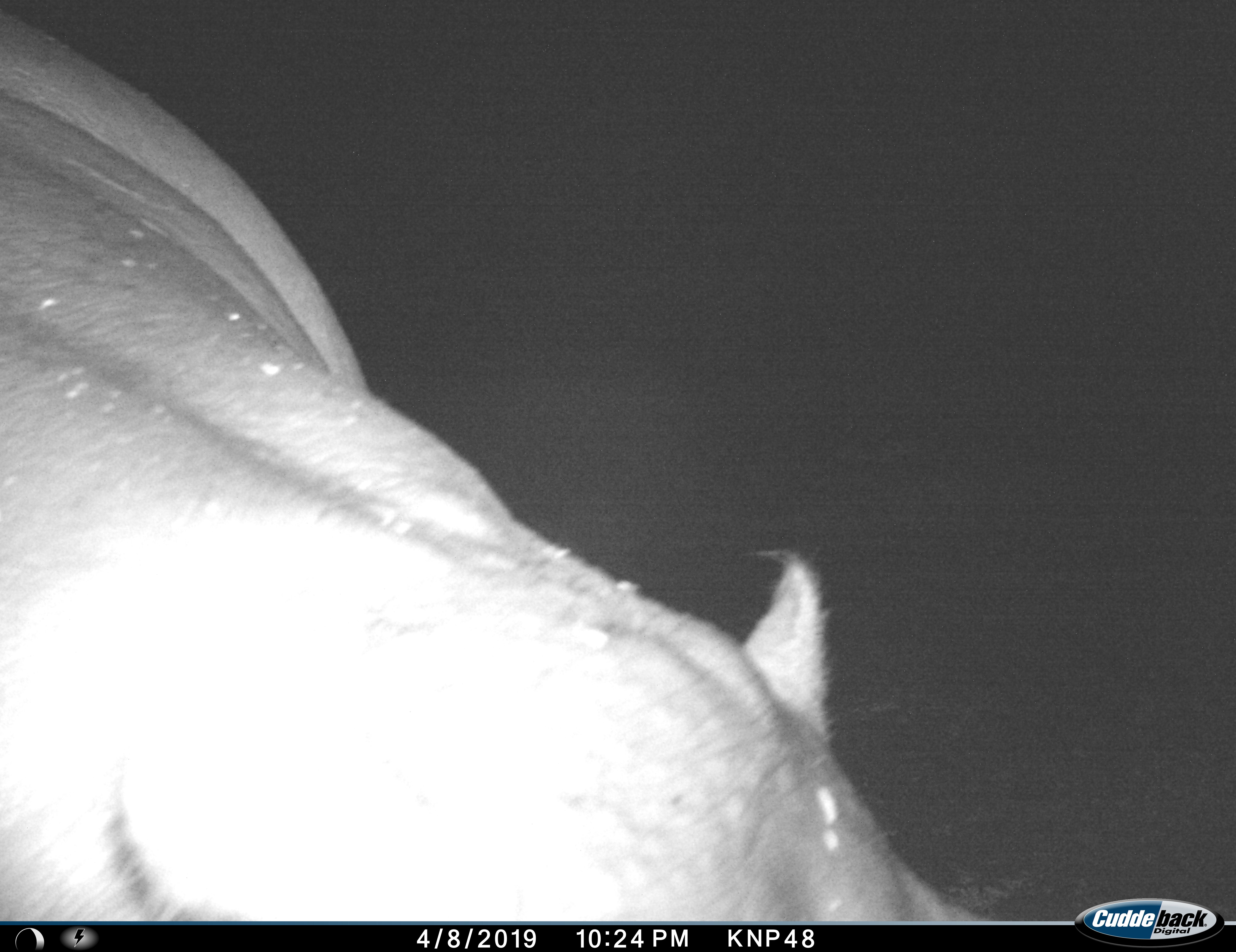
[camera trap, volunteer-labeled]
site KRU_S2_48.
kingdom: Animalia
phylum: Chordata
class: Mammalia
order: Artiodactyla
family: Hippopotamidae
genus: Hippopotamus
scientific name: Hippopotamus amphibius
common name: hippopotamus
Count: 1.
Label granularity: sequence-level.